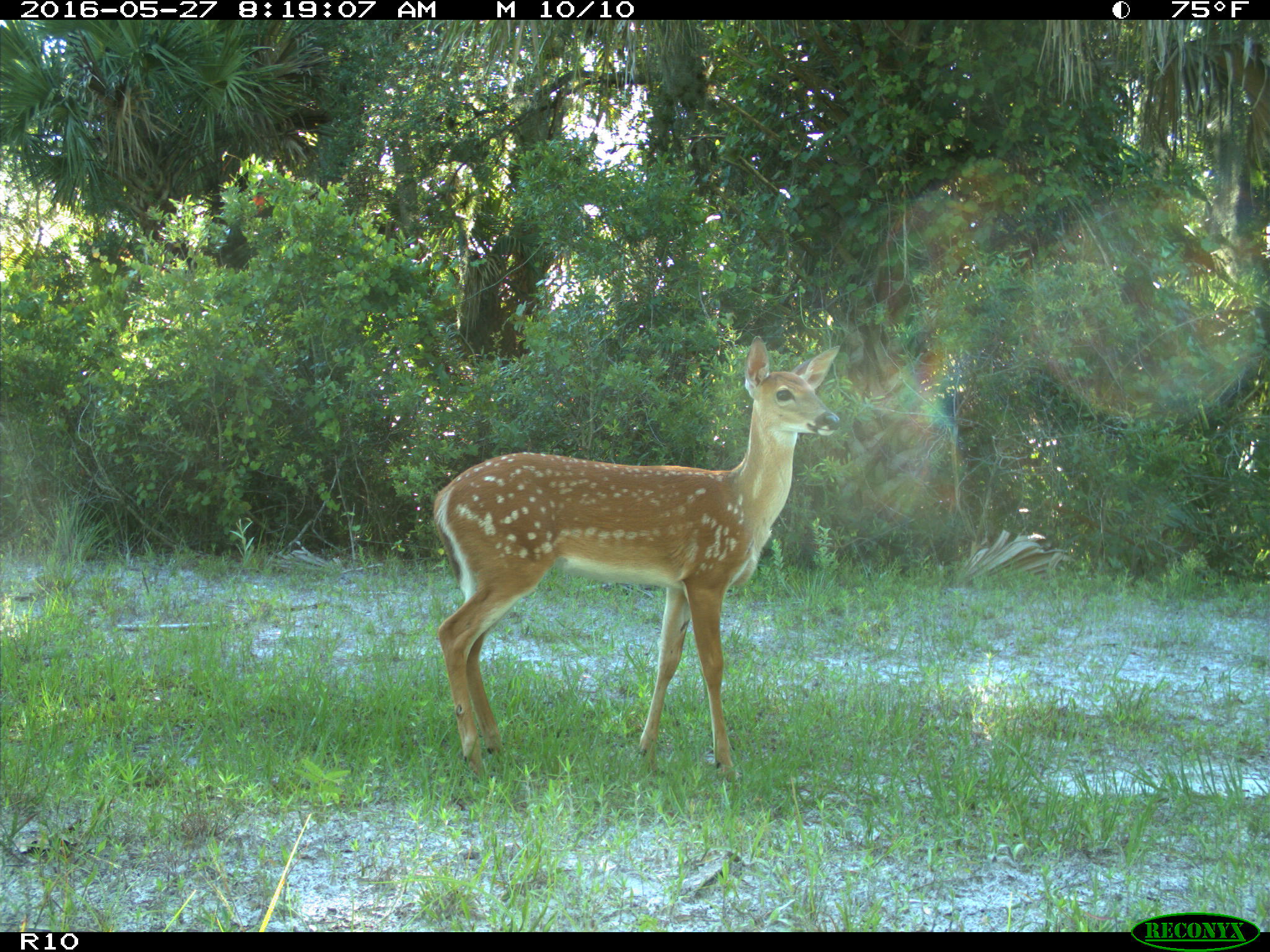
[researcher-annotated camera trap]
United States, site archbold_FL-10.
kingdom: Animalia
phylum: Chordata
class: Mammalia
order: Artiodactyla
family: Cervidae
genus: Odocoileus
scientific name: Odocoileus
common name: deer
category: unidentified deer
Unidentified deer (deer) (Odocoileus).